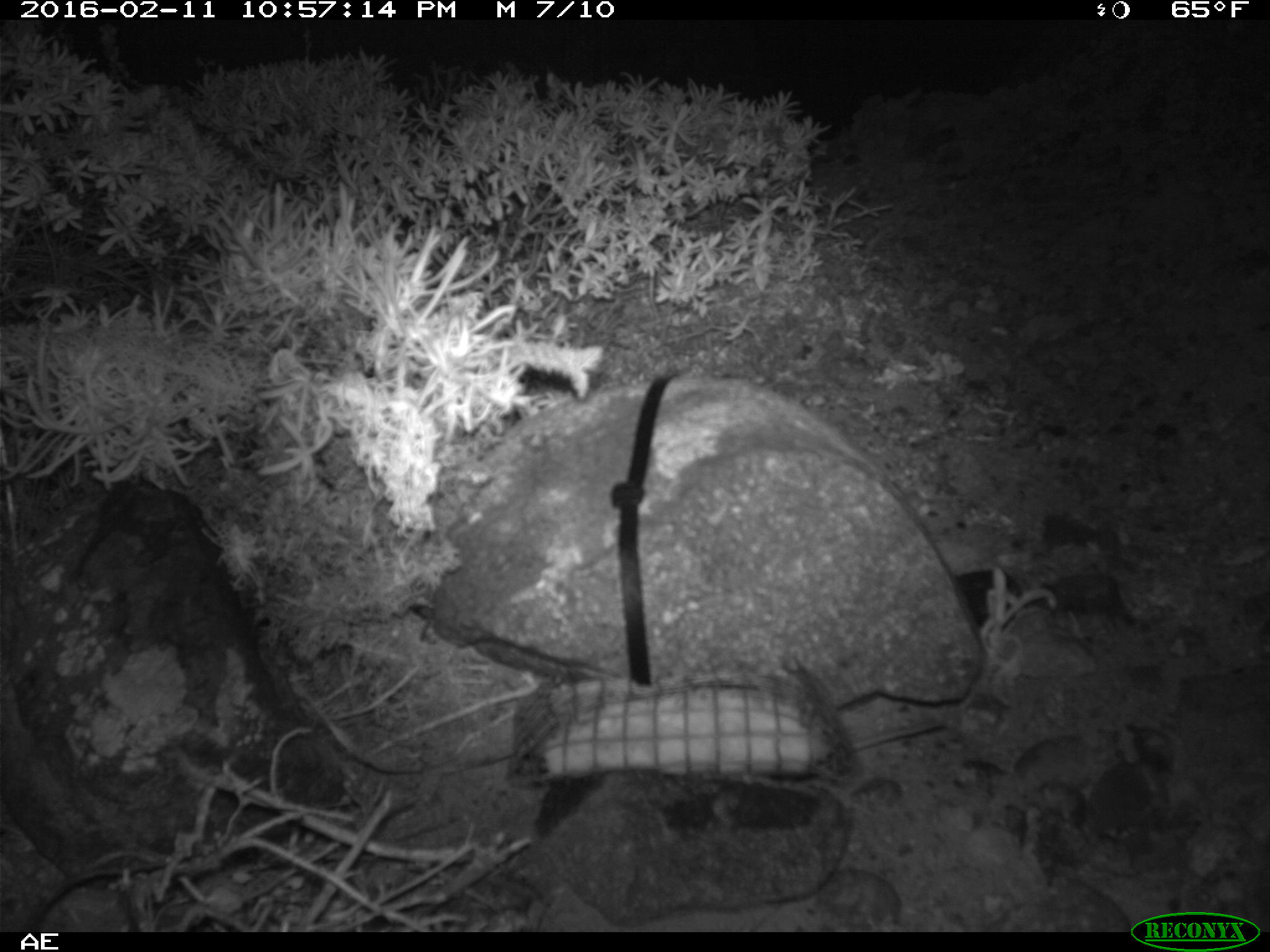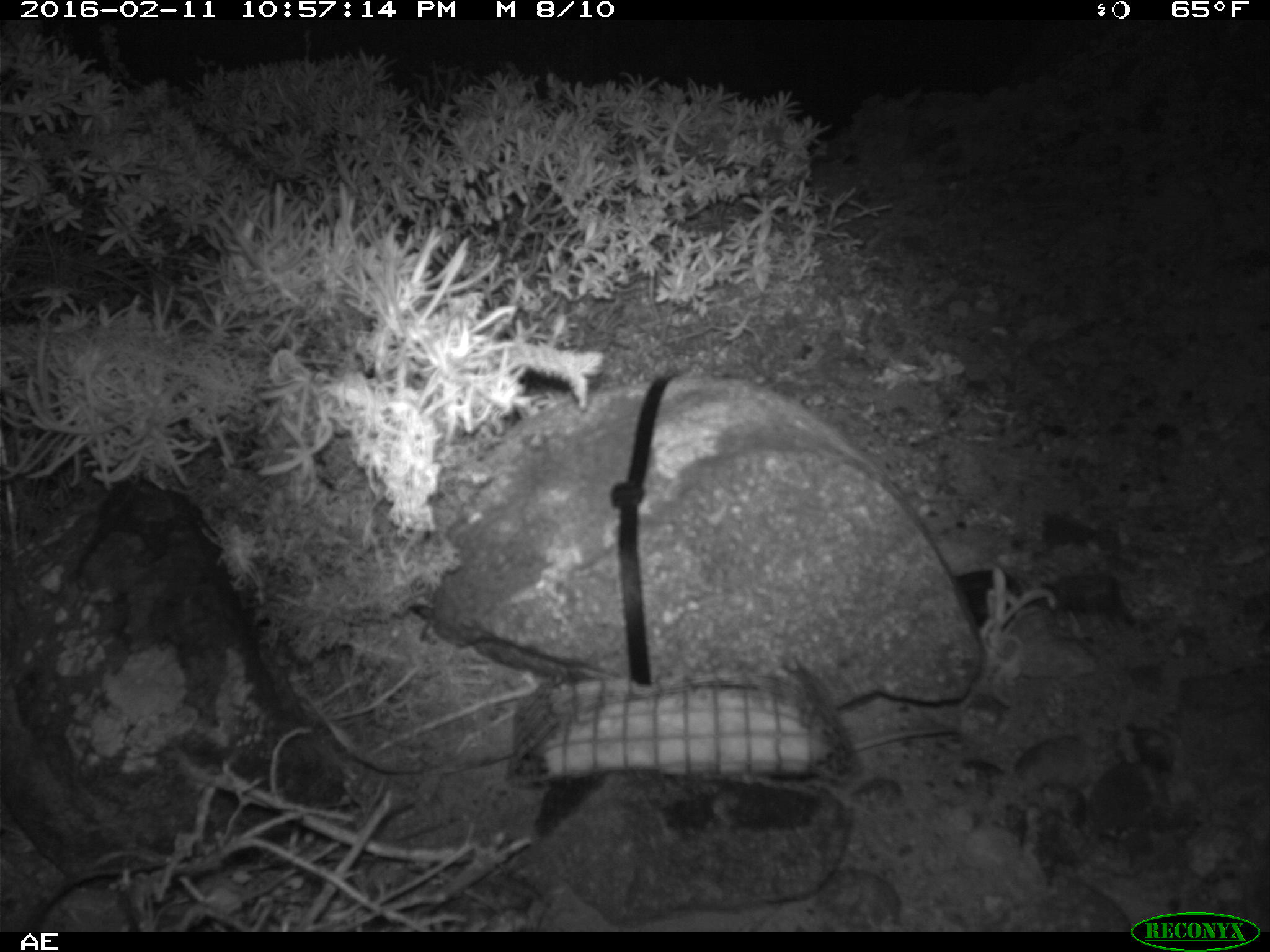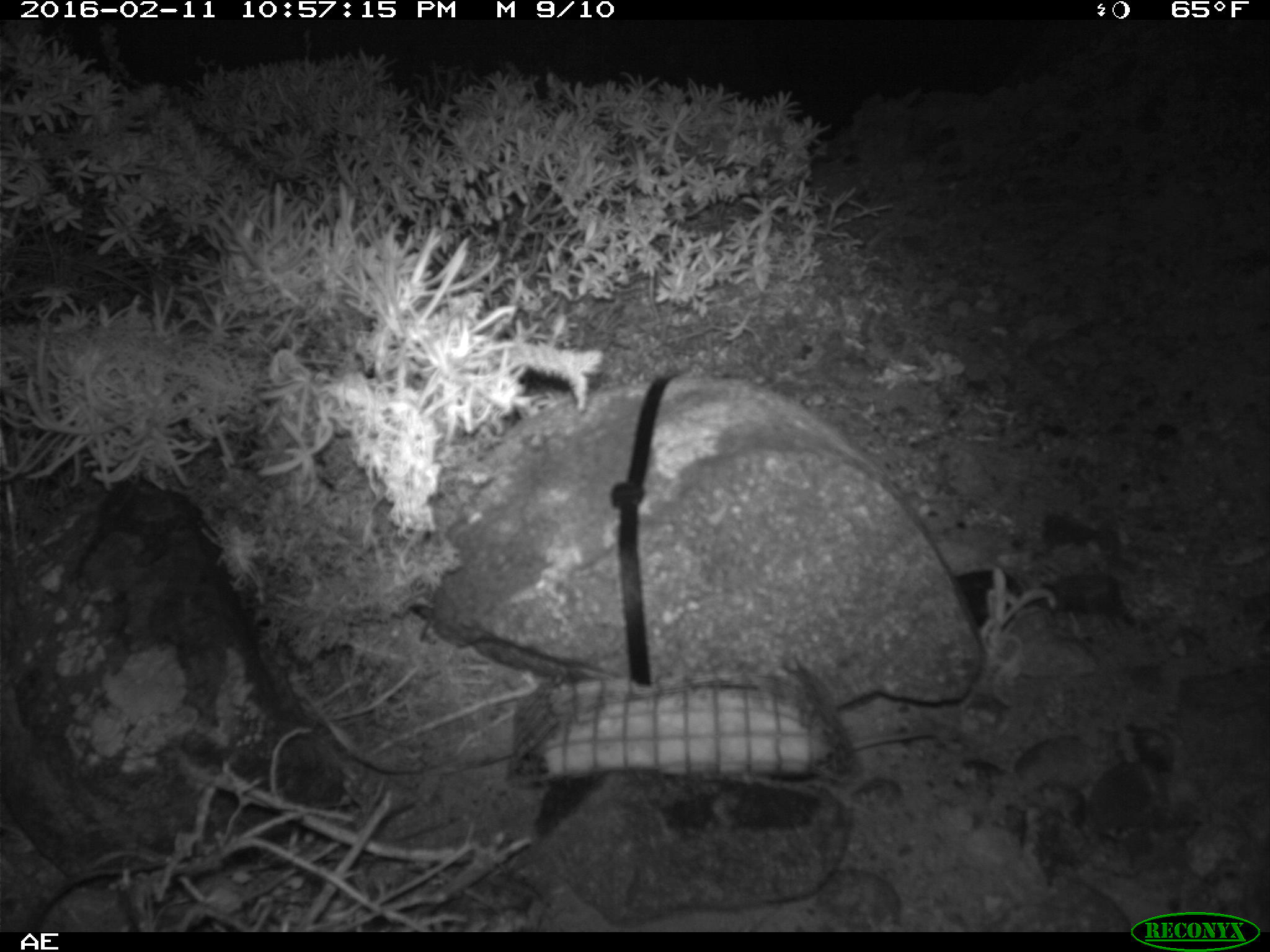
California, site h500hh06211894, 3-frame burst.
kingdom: Animalia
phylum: Chordata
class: Mammalia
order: Rodentia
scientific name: Rodentia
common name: rodent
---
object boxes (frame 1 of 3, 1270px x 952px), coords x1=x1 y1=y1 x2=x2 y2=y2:
rodent: x1=850 y1=720 x2=944 y2=749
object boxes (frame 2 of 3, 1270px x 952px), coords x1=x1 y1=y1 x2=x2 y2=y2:
rodent: x1=848 y1=723 x2=957 y2=749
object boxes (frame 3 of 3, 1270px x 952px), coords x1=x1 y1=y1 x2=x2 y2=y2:
rodent: x1=838 y1=726 x2=939 y2=760